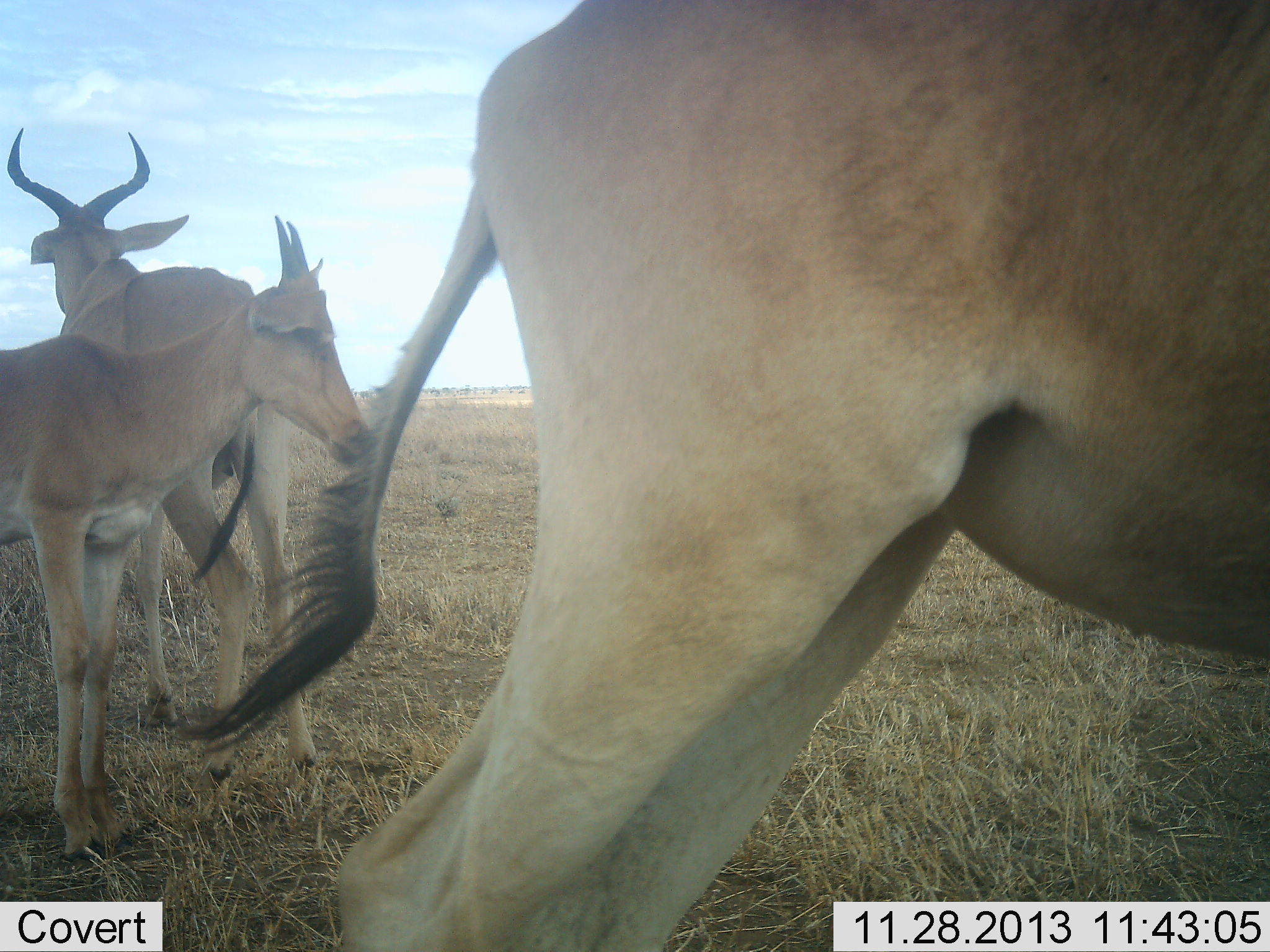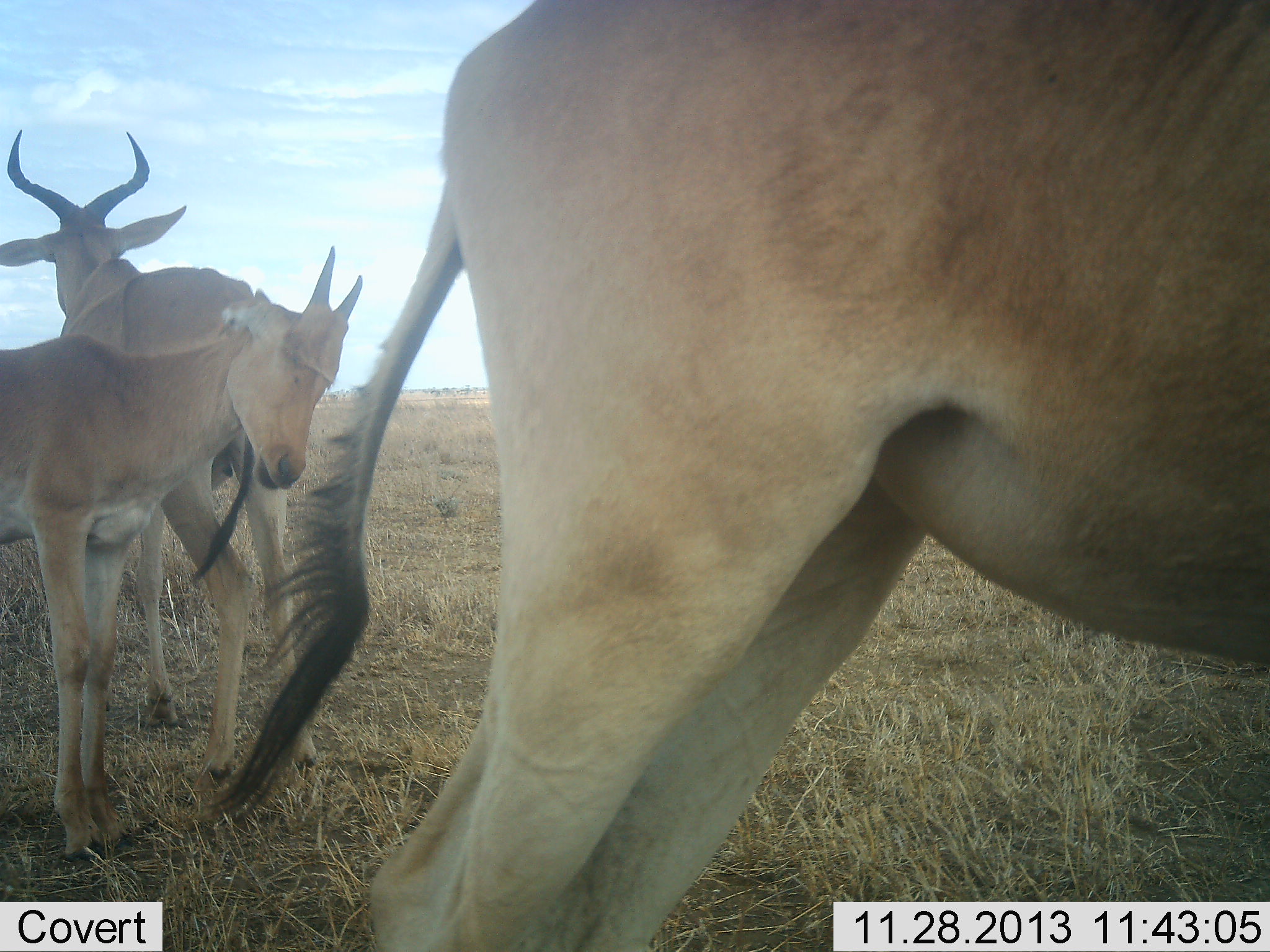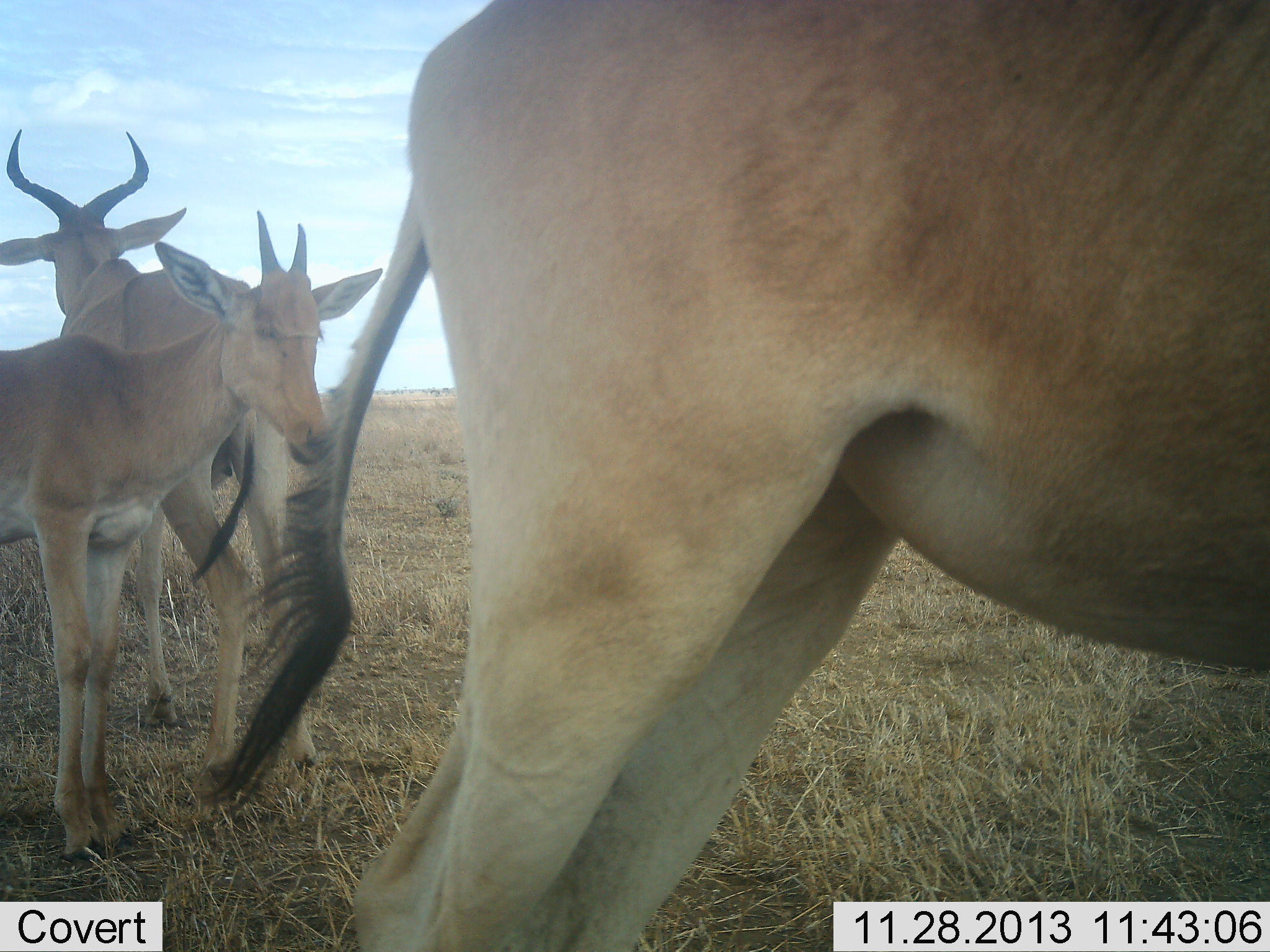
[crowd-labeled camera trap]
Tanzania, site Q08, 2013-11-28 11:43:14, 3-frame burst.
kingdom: Animalia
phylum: Chordata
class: Mammalia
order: Artiodactyla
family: Bovidae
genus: Alcelaphus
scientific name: Alcelaphus buselaphus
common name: hartebeest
Hartebeest (Alcelaphus buselaphus), count 3. Behavior (volunteer vote fractions): standing 100%, resting 10%, moving 0%, interacting 0%. Young present (vote fraction): 70%. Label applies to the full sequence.